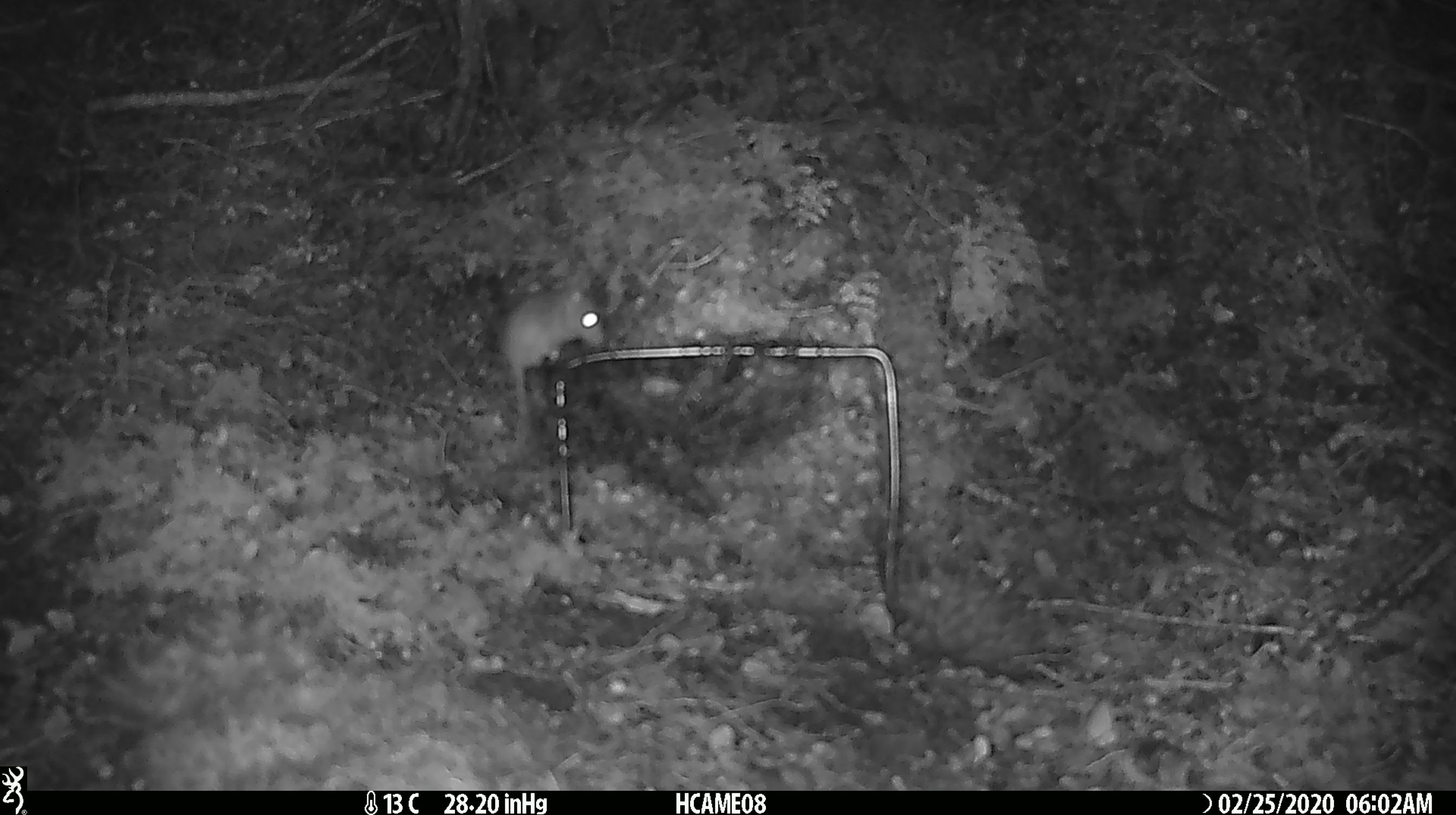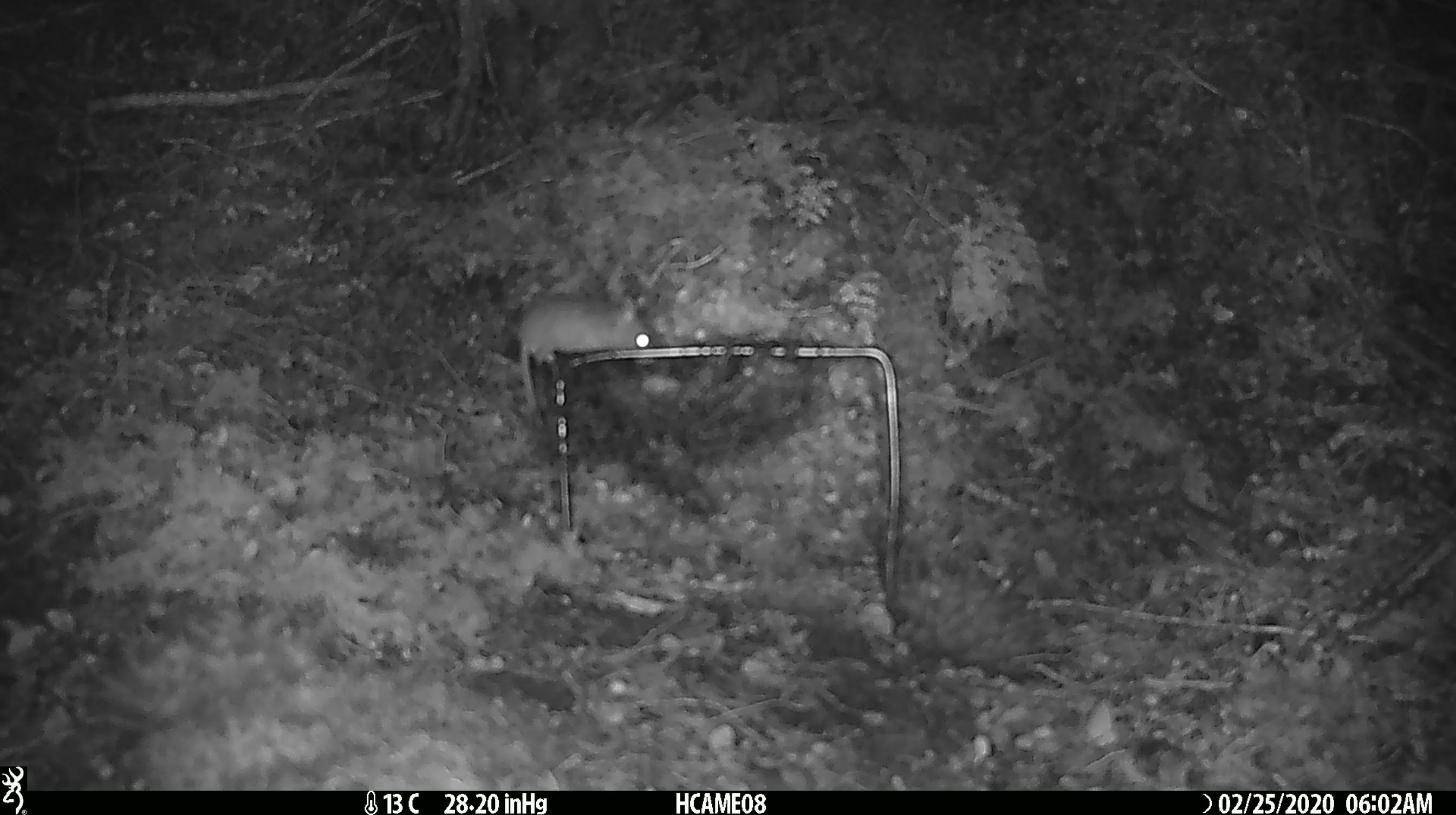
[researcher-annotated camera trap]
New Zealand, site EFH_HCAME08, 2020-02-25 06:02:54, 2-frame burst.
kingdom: Animalia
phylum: Chordata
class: Mammalia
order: Rodentia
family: Muridae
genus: Mus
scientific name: Mus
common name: mouse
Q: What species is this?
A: Mouse (Mus).